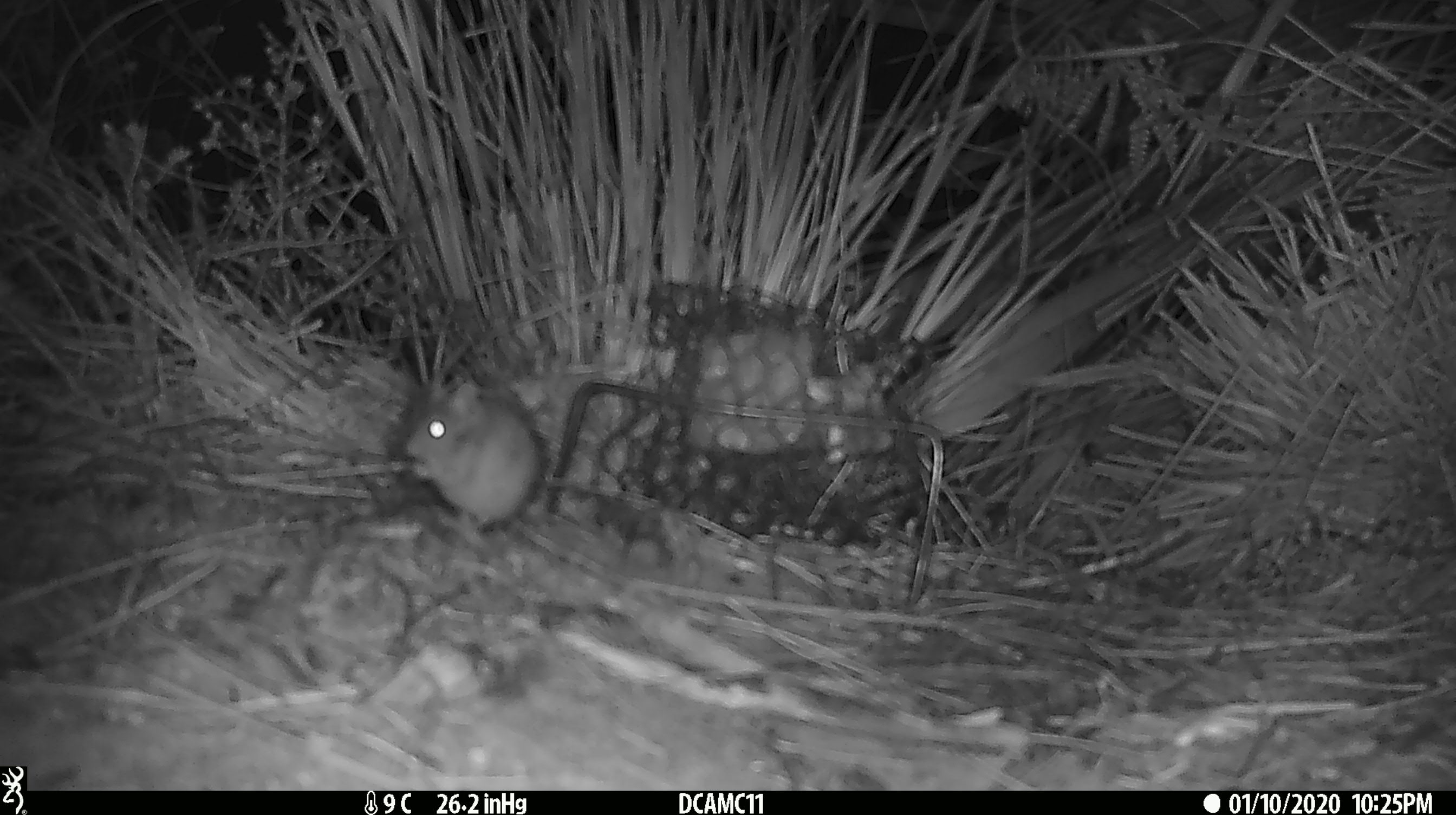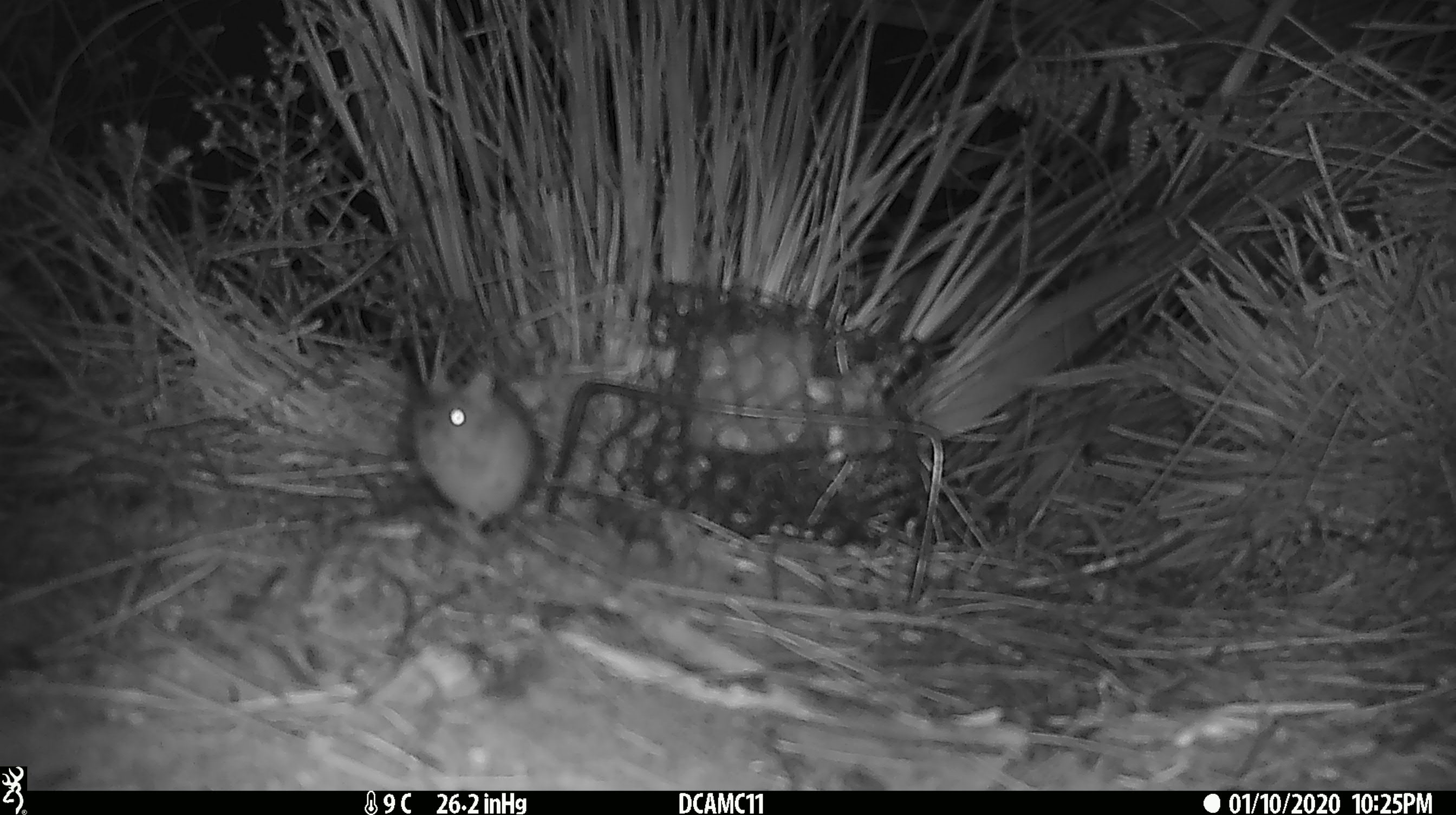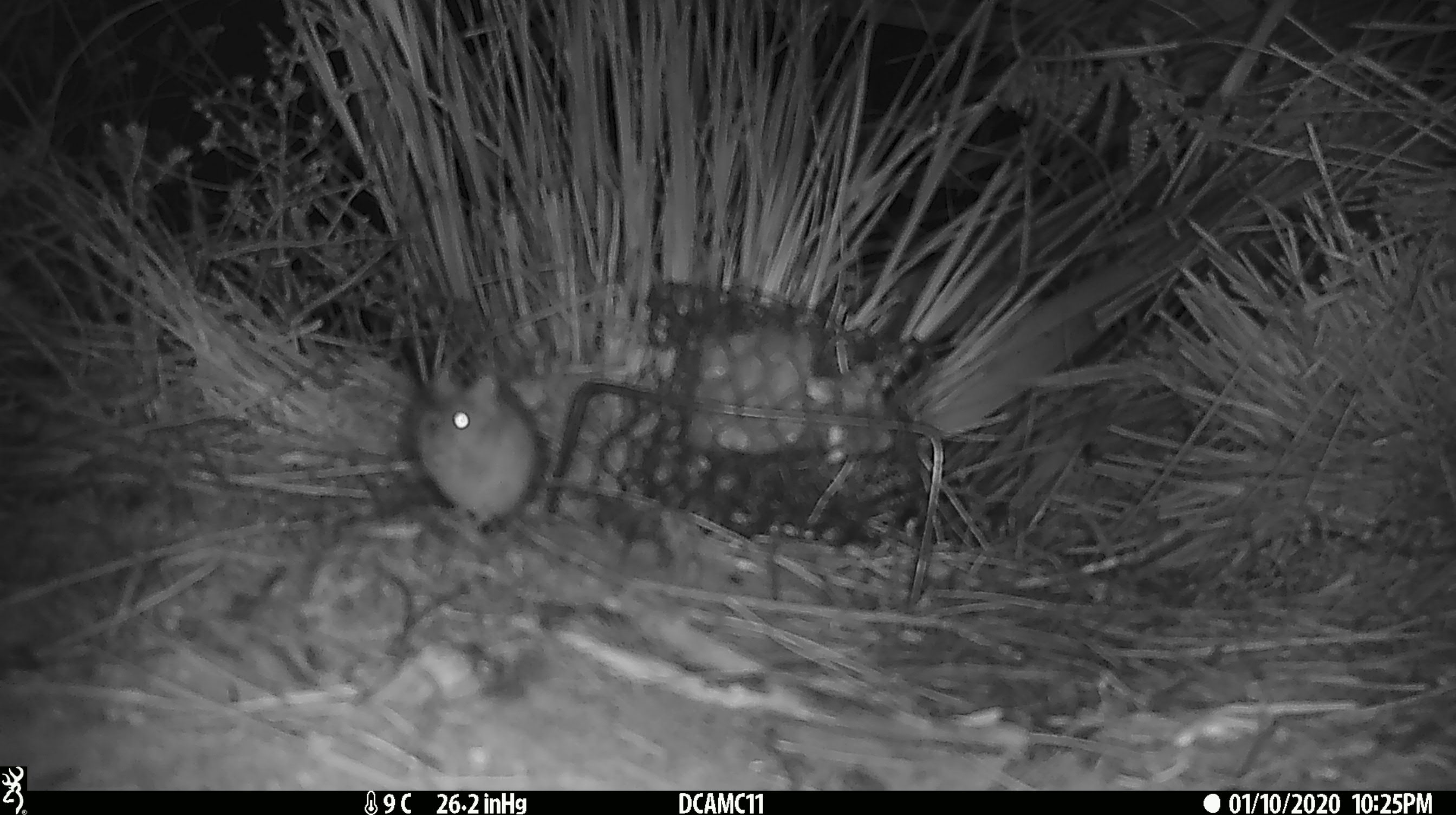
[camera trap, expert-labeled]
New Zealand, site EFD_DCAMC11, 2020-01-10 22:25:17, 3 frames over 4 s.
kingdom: Animalia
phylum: Chordata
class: Mammalia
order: Rodentia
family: Muridae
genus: Mus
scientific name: Mus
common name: mouse